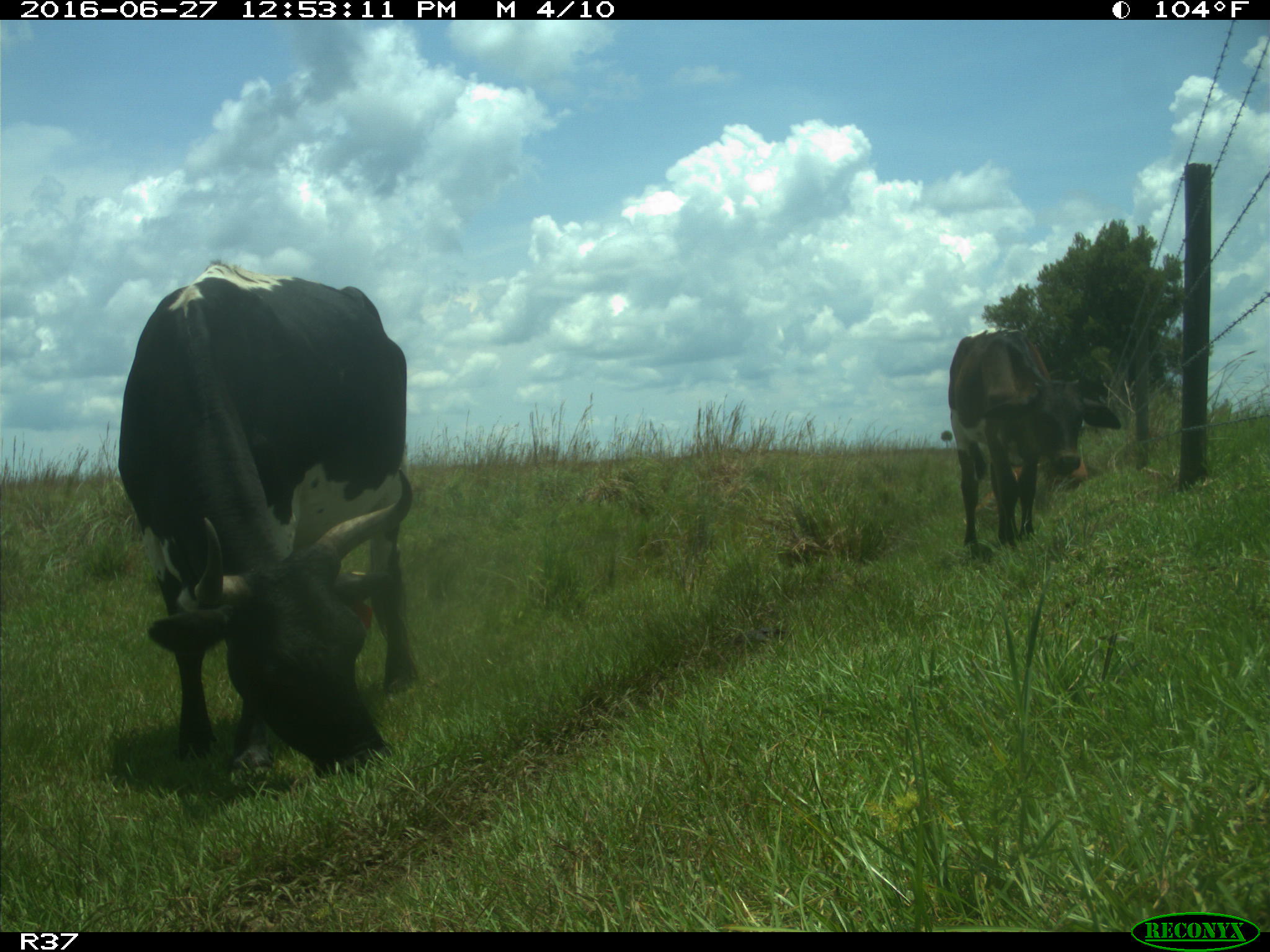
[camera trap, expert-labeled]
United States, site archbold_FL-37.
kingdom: Animalia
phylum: Chordata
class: Mammalia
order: Artiodactyla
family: Bovidae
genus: Bos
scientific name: Bos taurus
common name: domestic cow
Bos taurus (domestic cow).